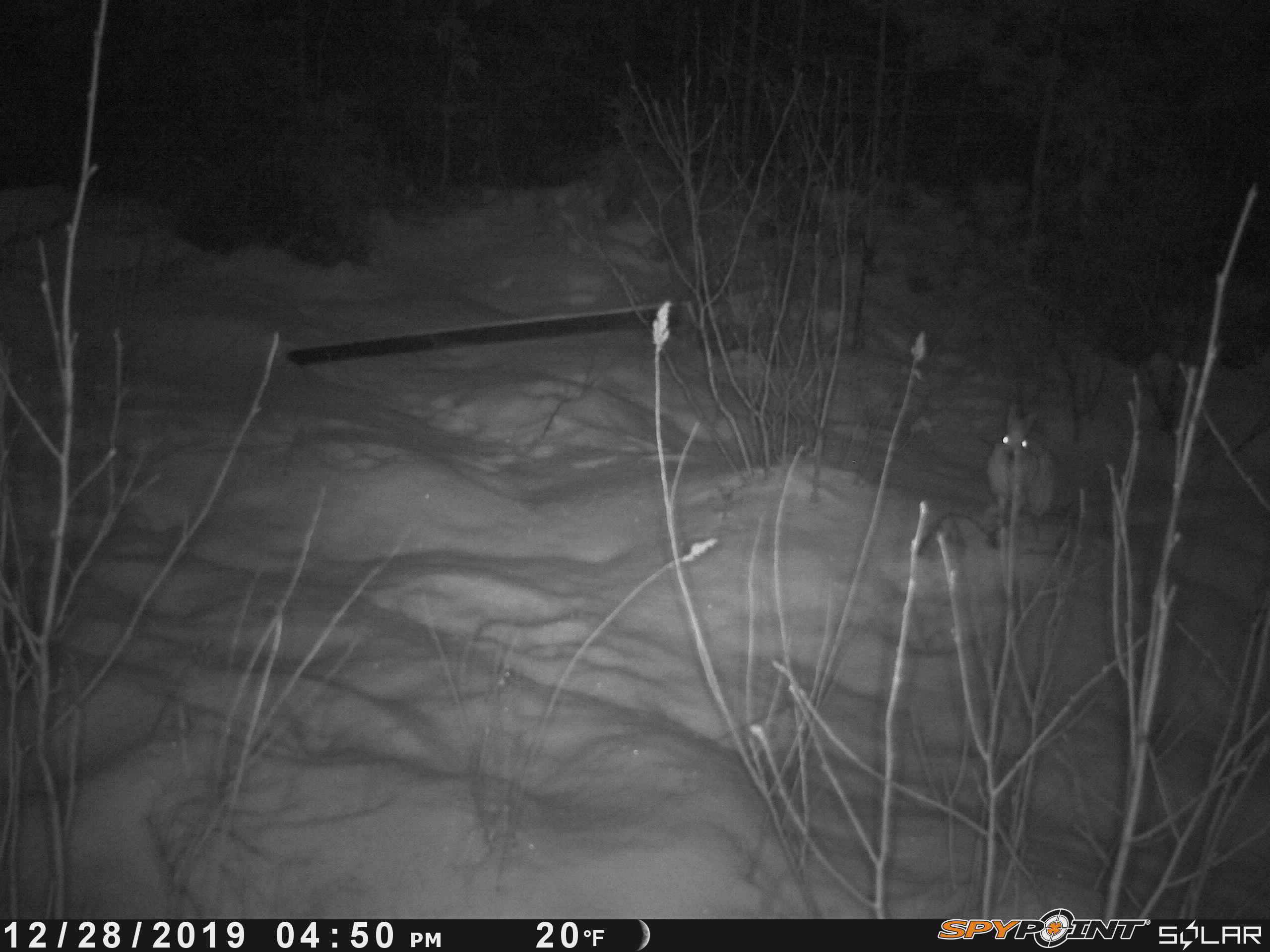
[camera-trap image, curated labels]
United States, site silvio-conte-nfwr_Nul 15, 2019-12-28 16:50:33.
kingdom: Animalia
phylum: Chordata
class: Mammalia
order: Lagomorpha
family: Leporidae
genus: Lepus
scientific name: Lepus americanus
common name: snowshoe hare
Snowshoe hare (Lepus americanus).